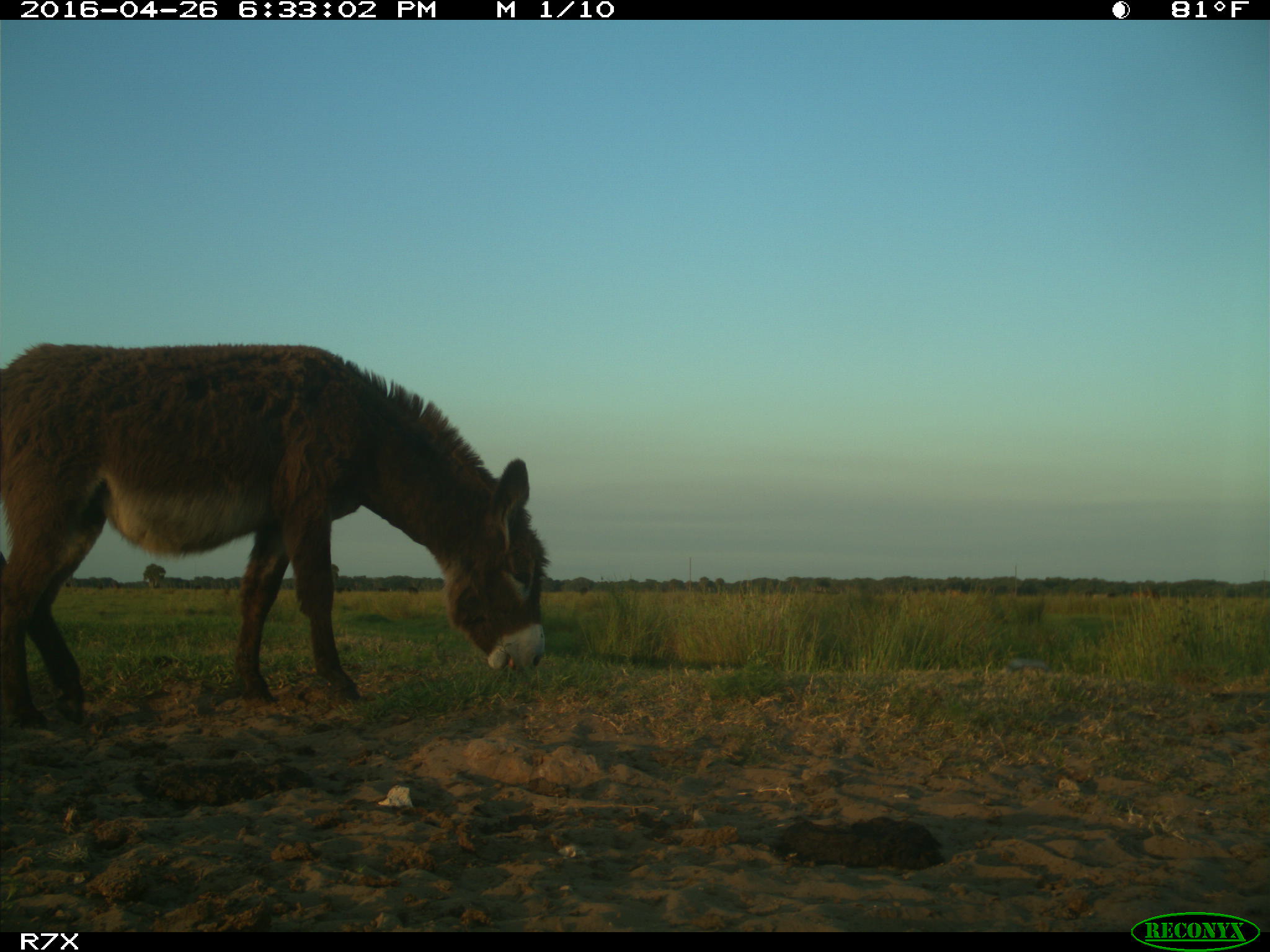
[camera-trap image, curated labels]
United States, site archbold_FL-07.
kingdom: Animalia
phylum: Chordata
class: Mammalia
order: Artiodactyla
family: Bovidae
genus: Bos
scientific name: Bos taurus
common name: domestic cow